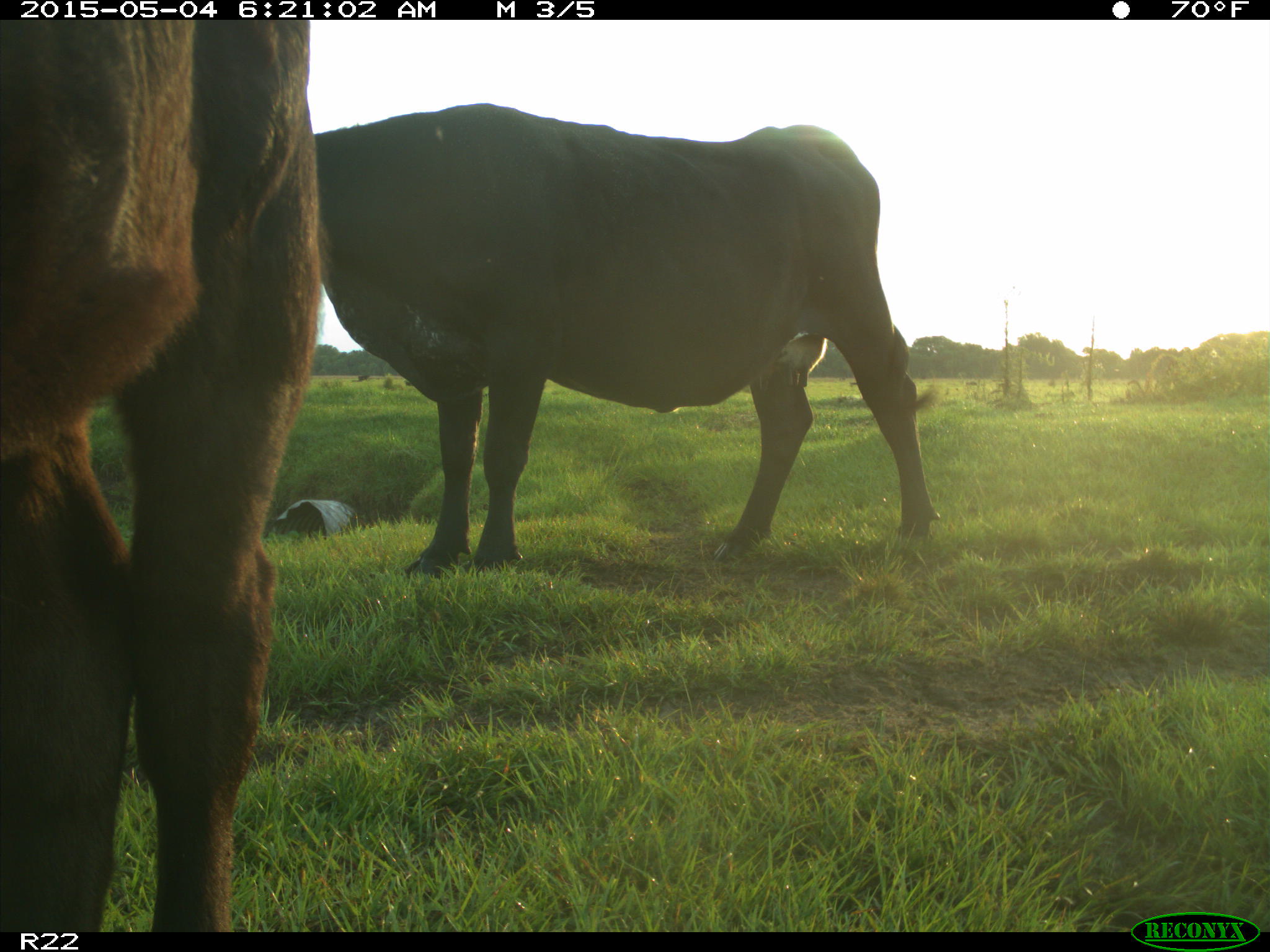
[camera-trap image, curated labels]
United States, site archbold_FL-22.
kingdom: Animalia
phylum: Chordata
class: Mammalia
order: Artiodactyla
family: Bovidae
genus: Bos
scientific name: Bos taurus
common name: domestic cow